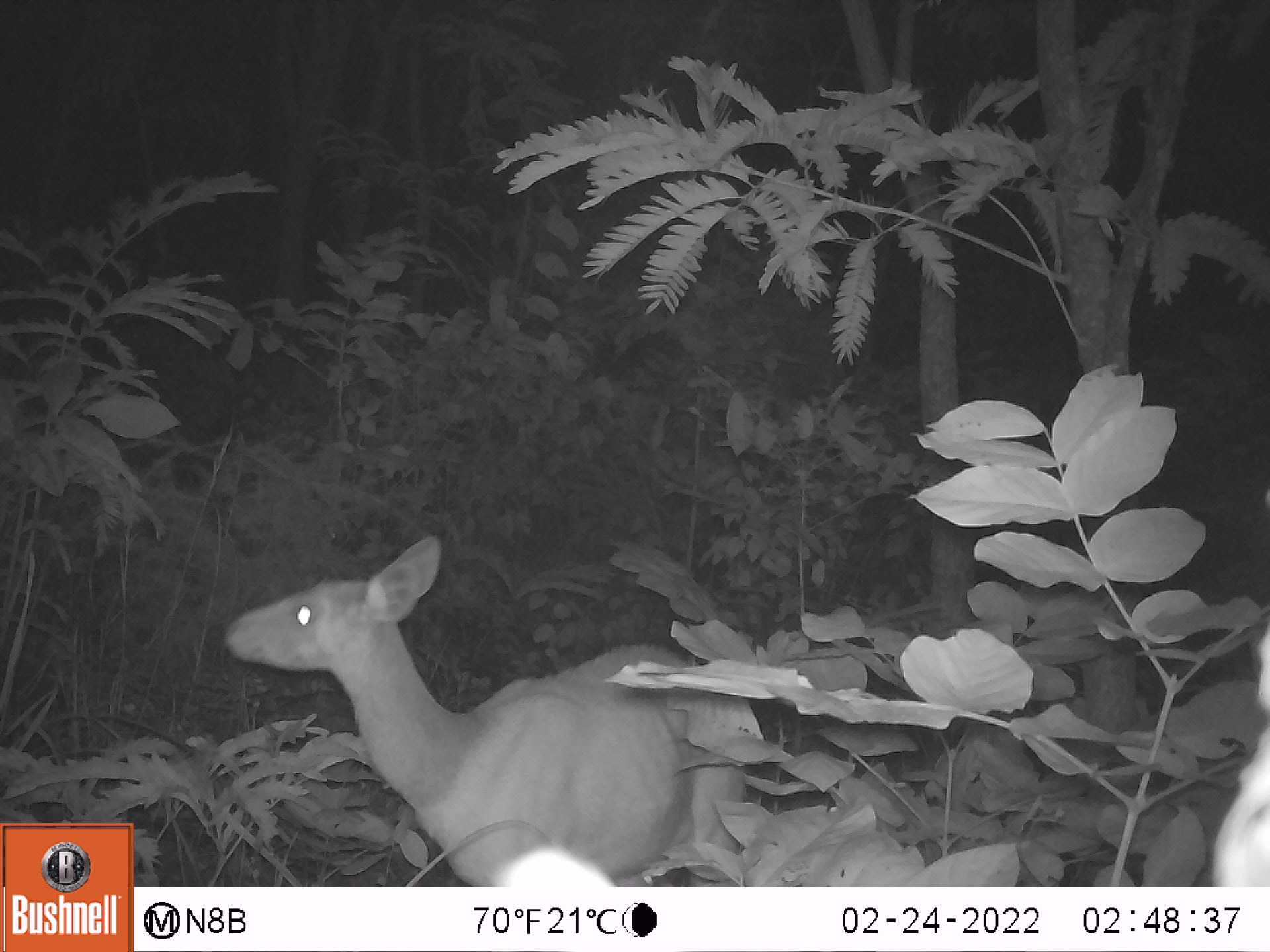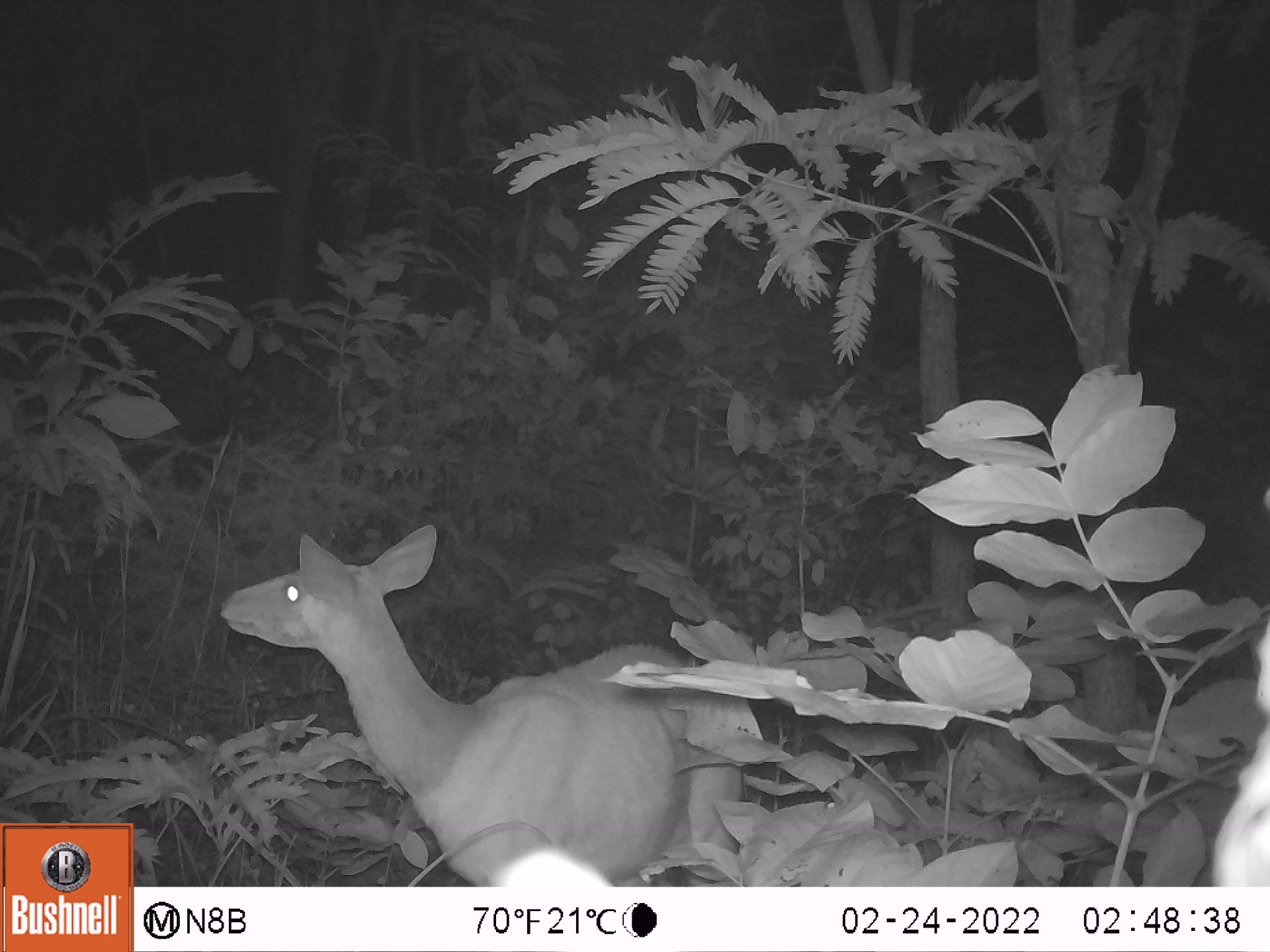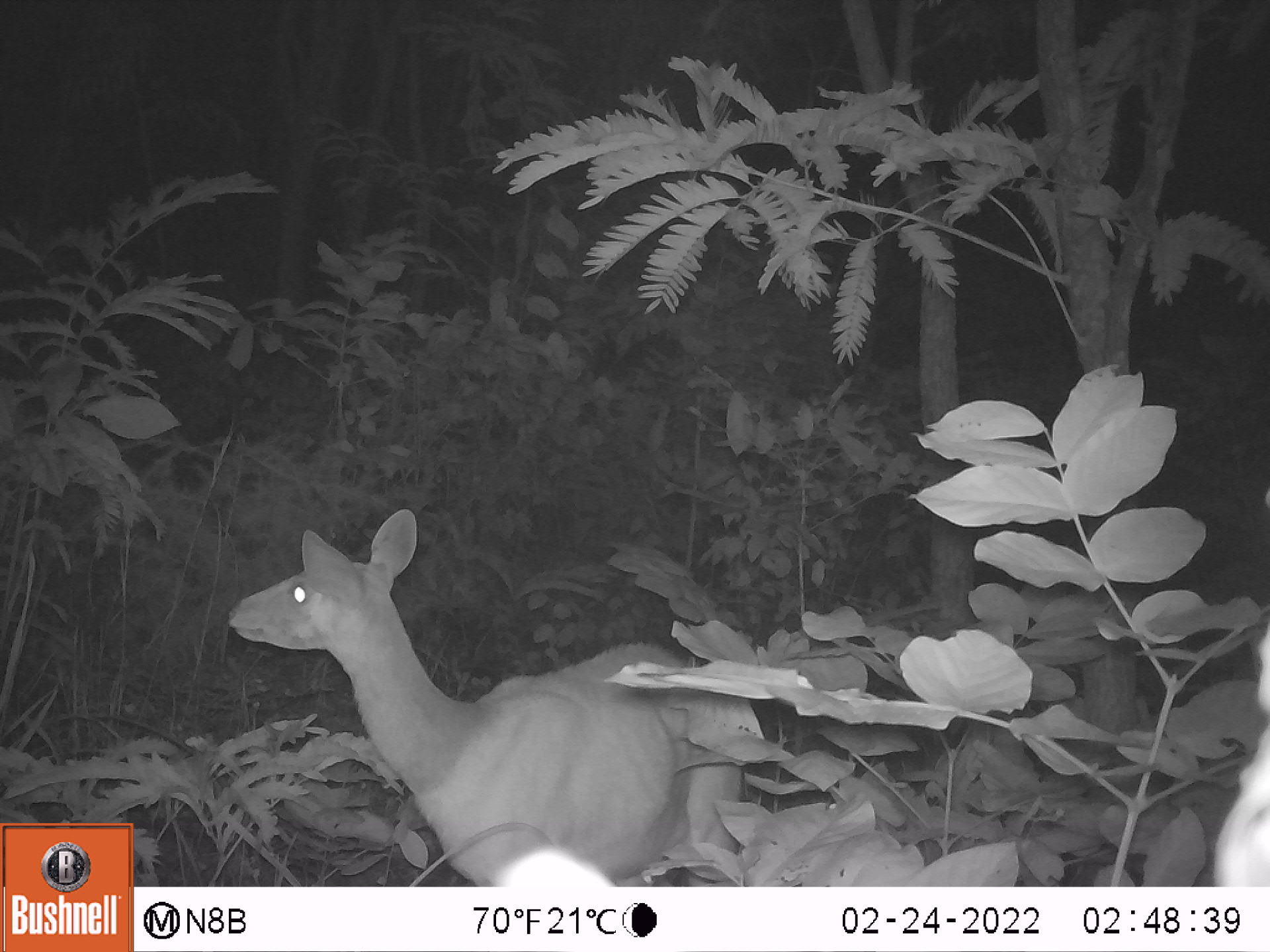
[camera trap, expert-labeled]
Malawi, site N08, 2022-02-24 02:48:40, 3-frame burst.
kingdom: Animalia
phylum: Chordata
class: Mammalia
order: Artiodactyla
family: Bovidae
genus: Tragelaphus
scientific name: Tragelaphus sylvaticus sylvaticus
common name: cape bushbuck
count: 1